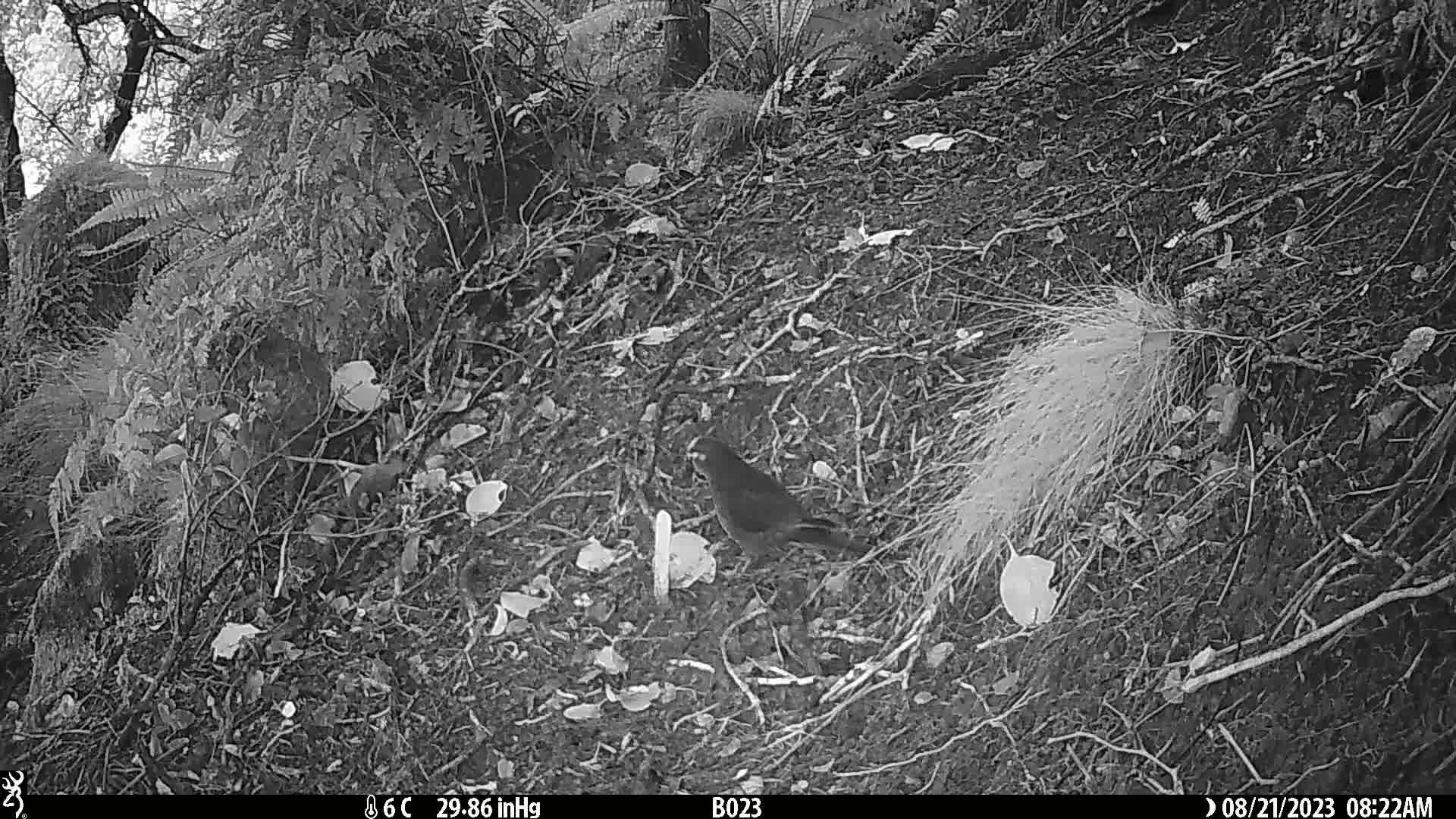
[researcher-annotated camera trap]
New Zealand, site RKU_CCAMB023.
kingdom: Animalia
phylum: Chordata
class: Aves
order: Psittaciformes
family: Psittaculidae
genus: Cyanoramphus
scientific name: Cyanoramphus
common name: parakeet